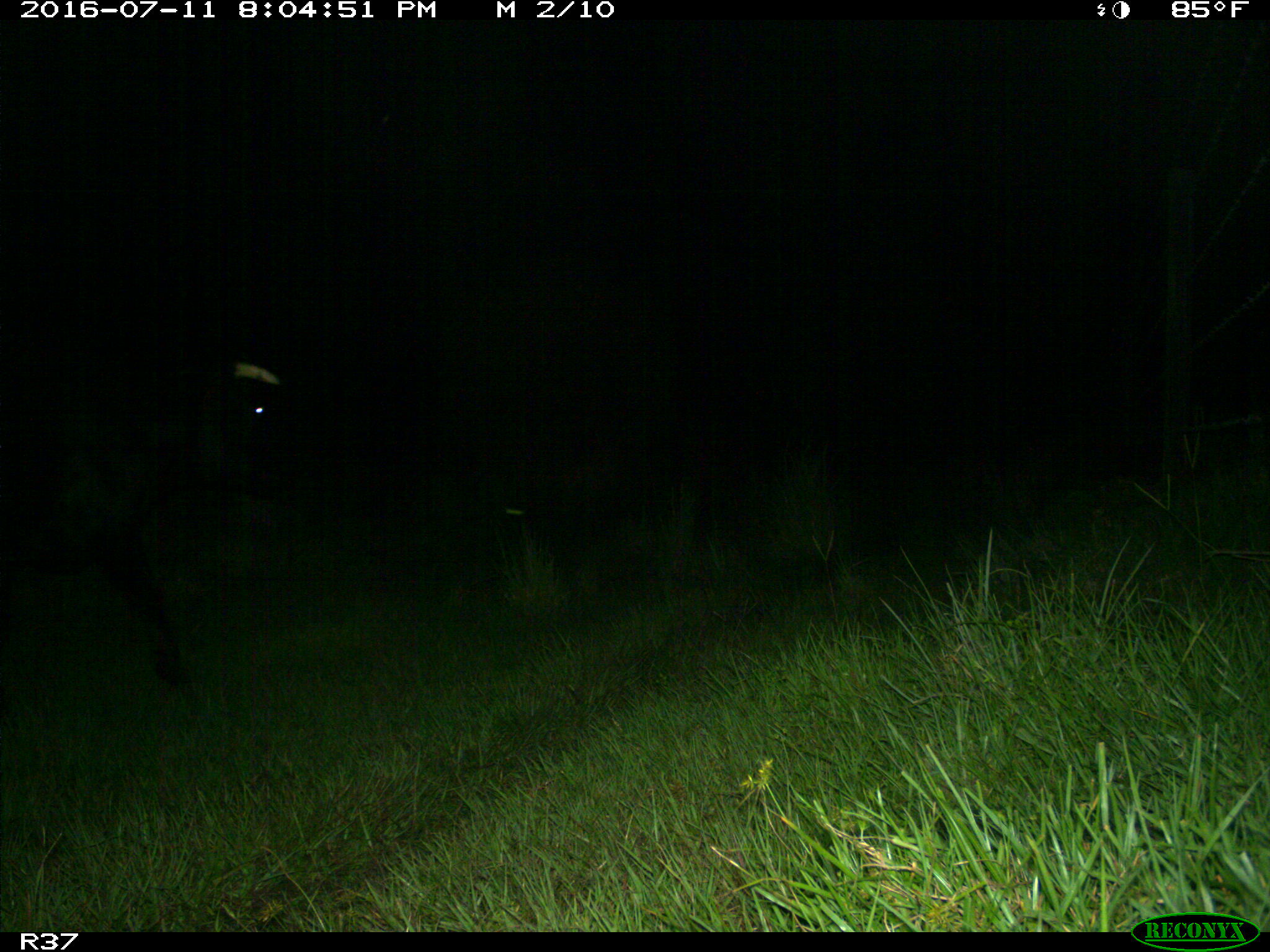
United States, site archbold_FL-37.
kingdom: Animalia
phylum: Chordata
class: Mammalia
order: Artiodactyla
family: Bovidae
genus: Bos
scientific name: Bos taurus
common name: domestic cow